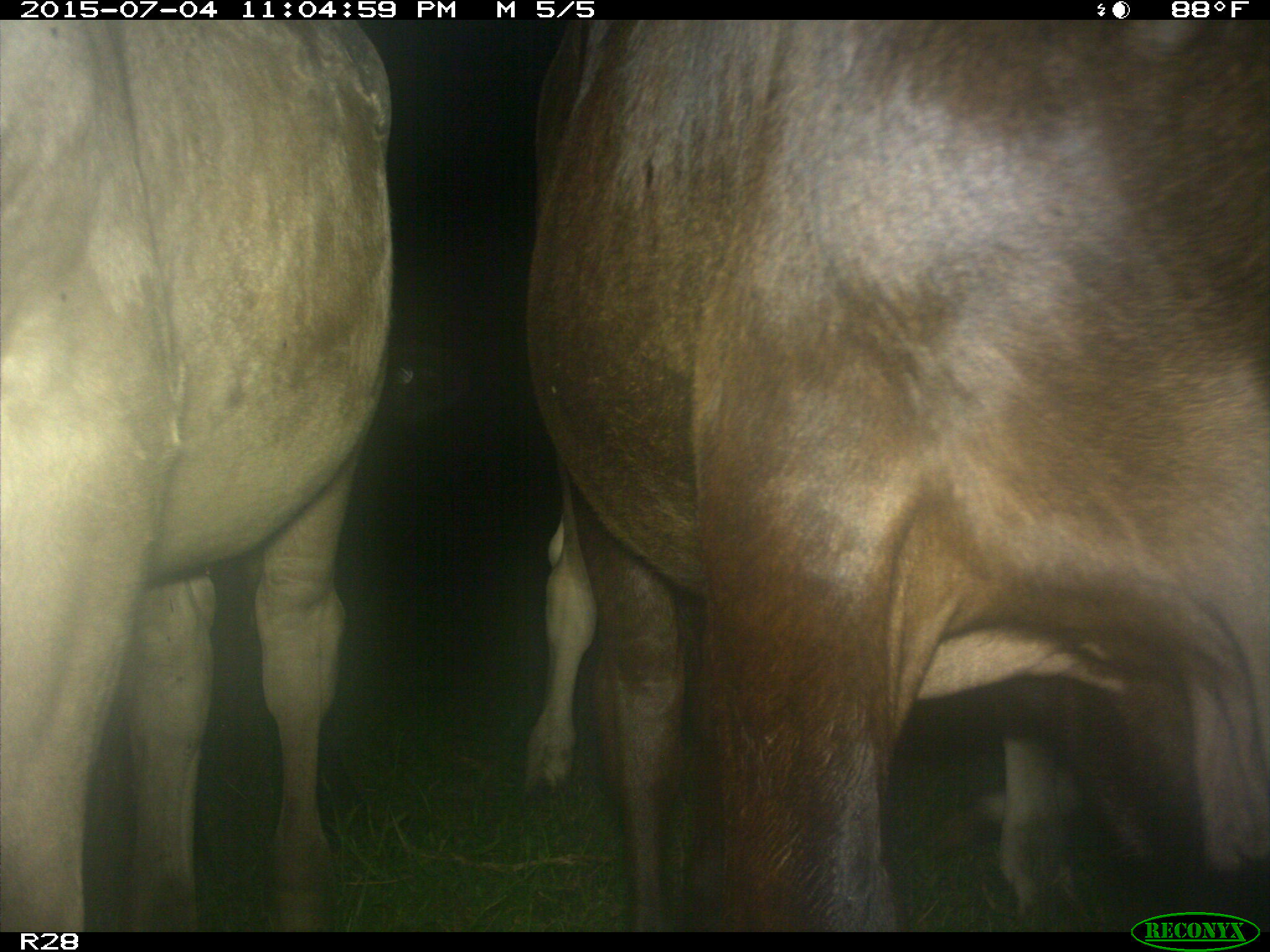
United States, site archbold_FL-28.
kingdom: Animalia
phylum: Chordata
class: Mammalia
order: Artiodactyla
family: Bovidae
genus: Bos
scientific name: Bos taurus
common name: domestic cow